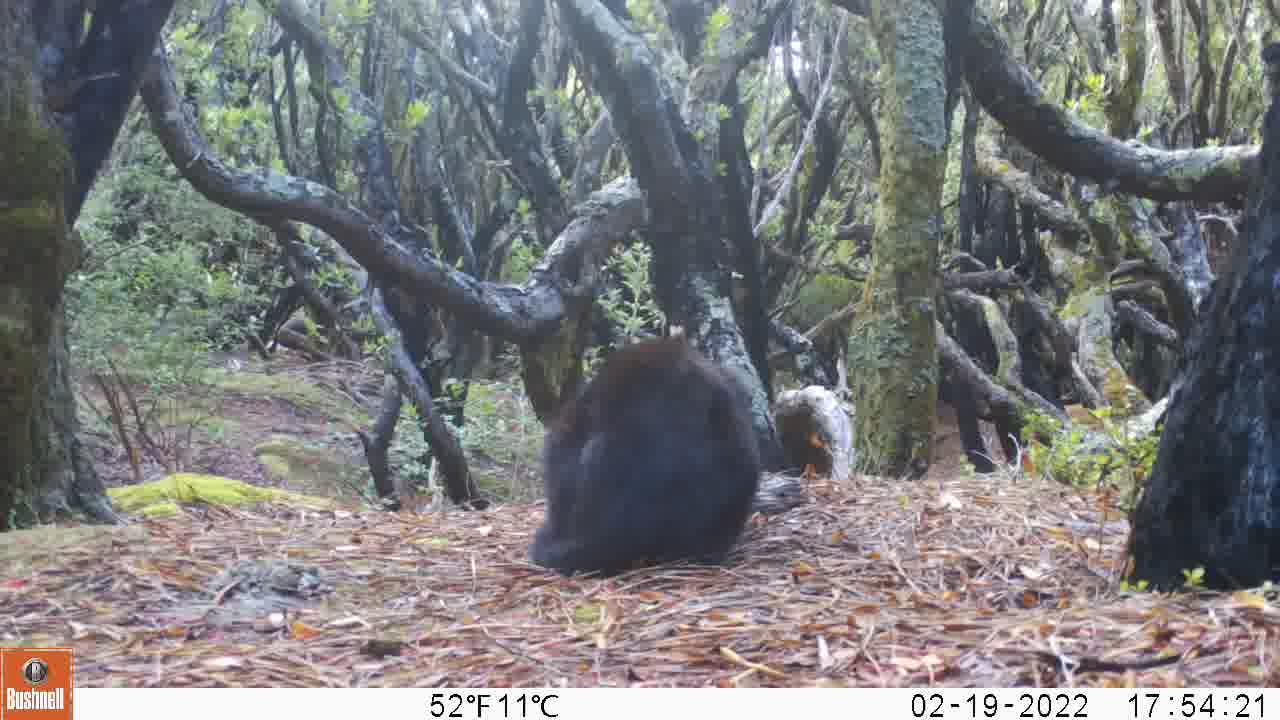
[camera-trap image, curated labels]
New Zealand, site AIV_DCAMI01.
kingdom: Animalia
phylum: Chordata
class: Mammalia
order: Carnivora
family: Felidae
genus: Felis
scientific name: Felis catus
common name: domestic cat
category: cat